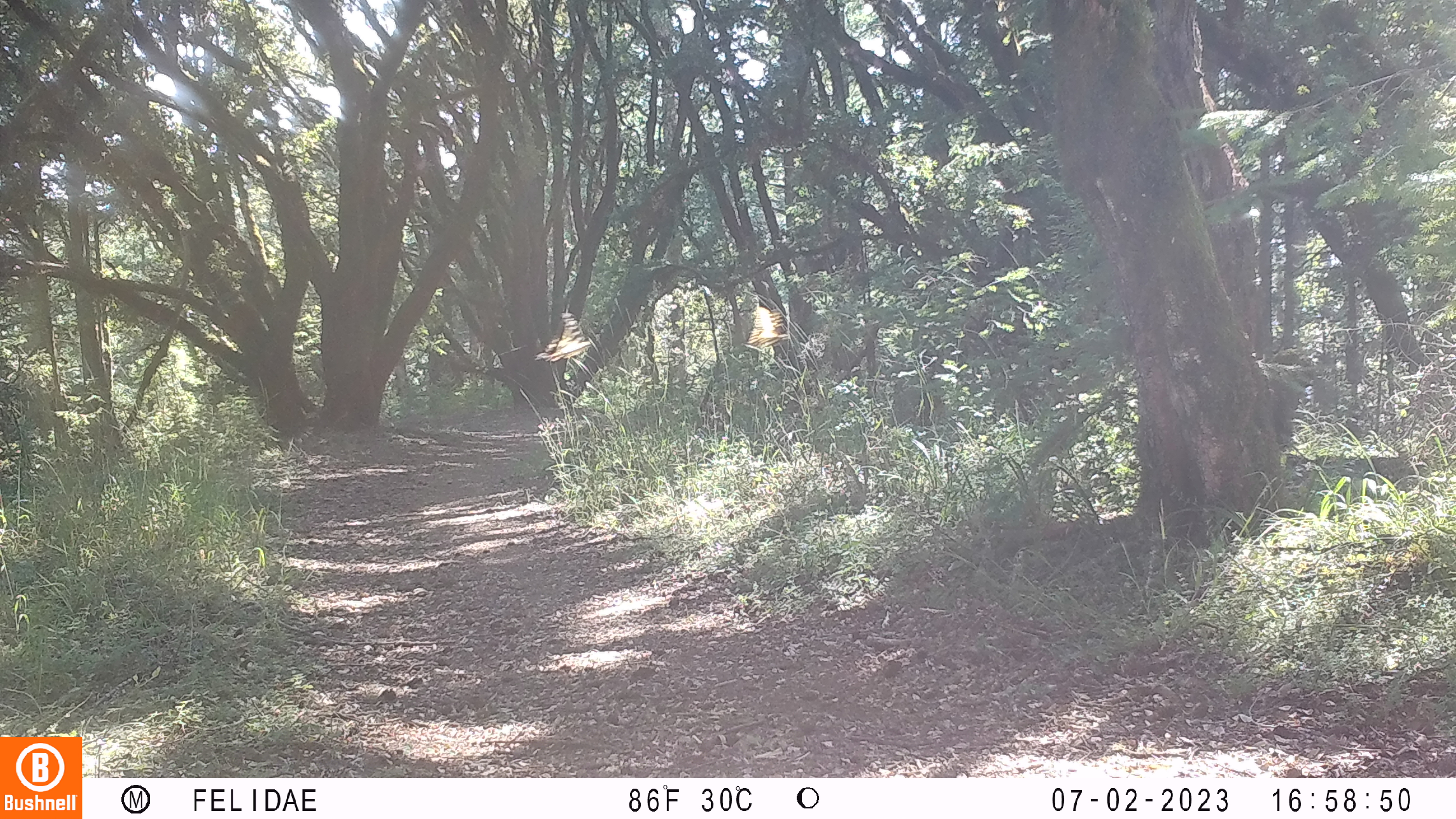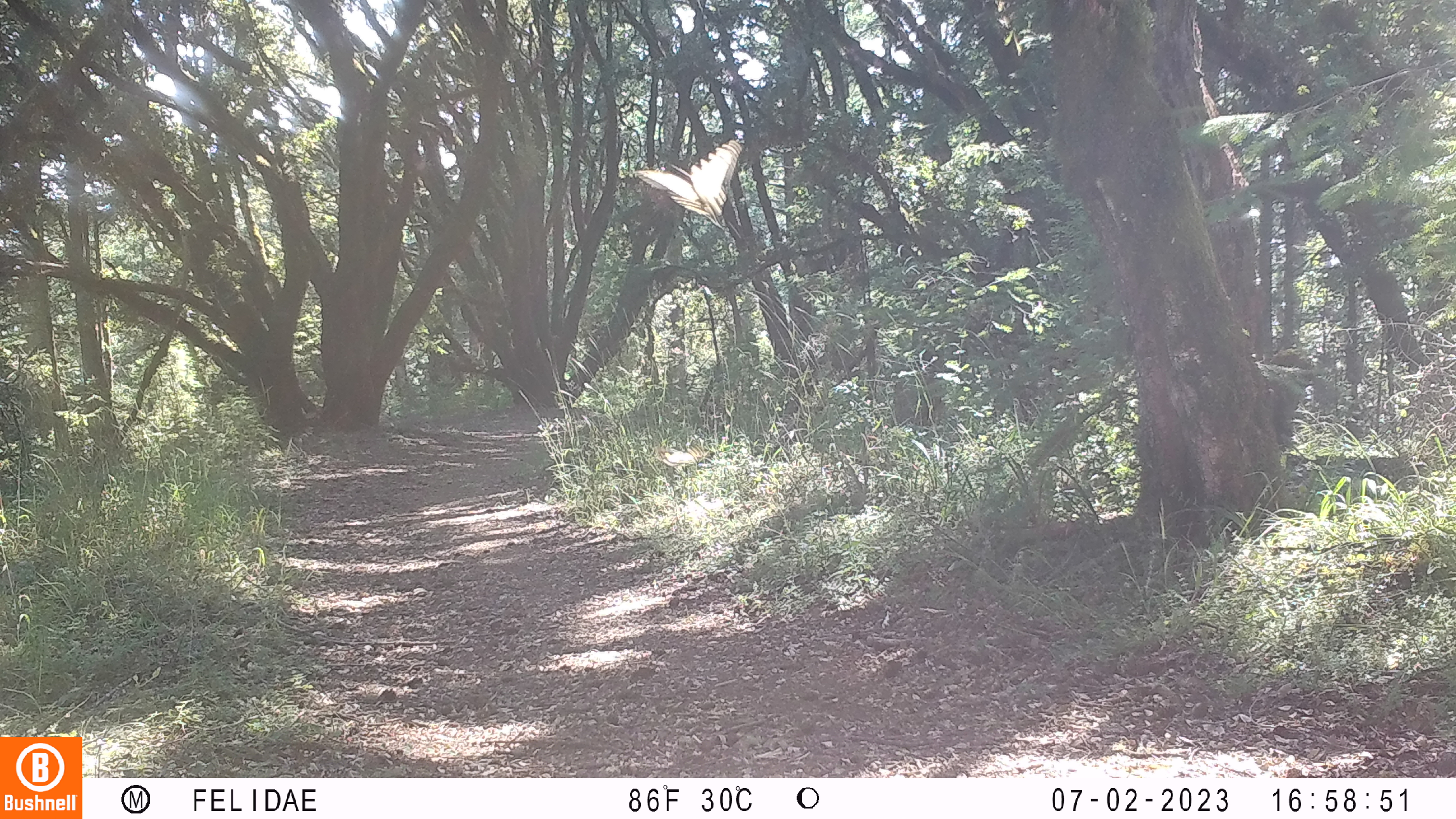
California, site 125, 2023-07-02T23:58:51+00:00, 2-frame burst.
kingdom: Animalia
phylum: Chordata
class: Aves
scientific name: Aves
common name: bird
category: unknown bird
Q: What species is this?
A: Unknown bird (bird) (Aves).